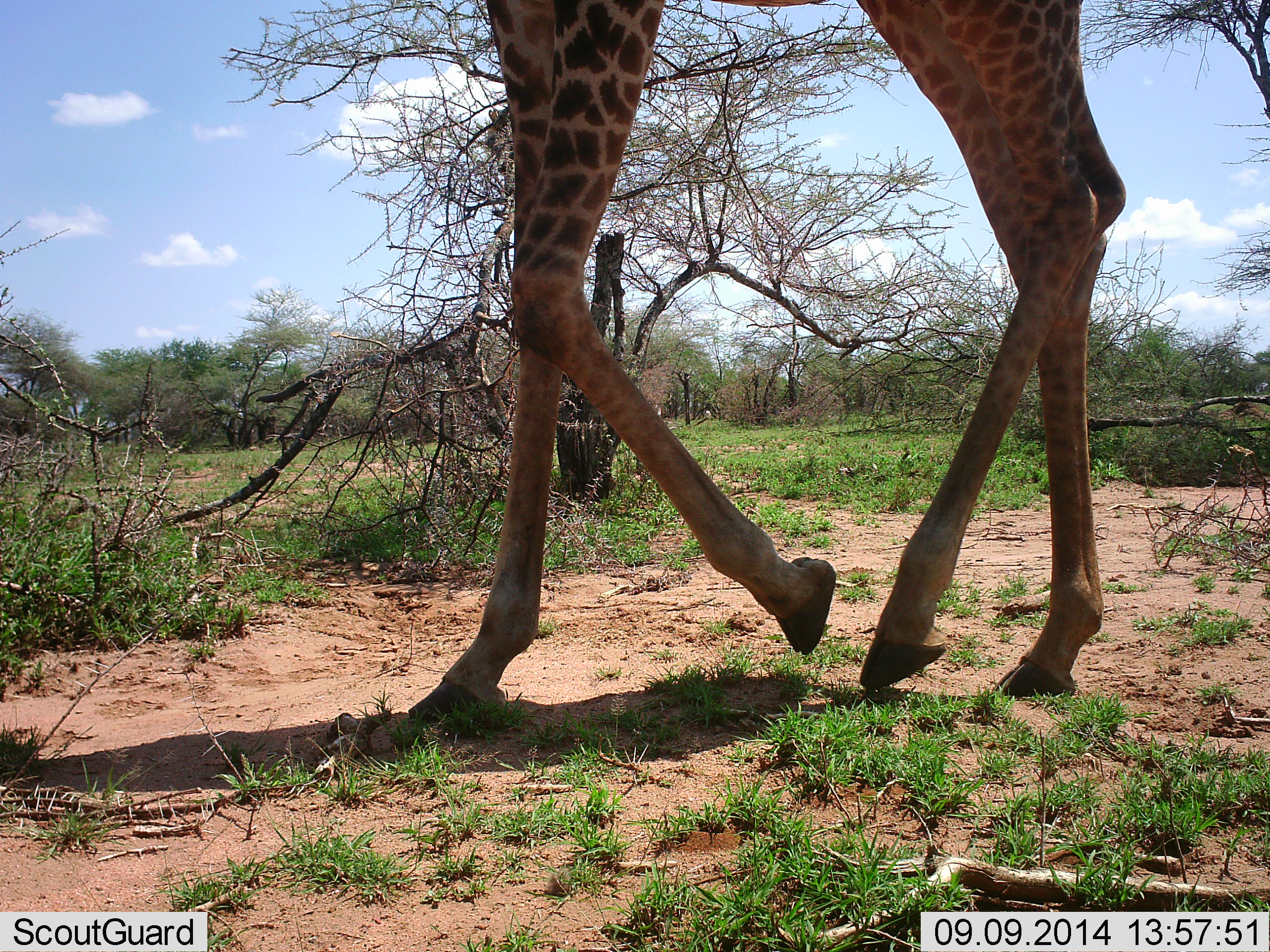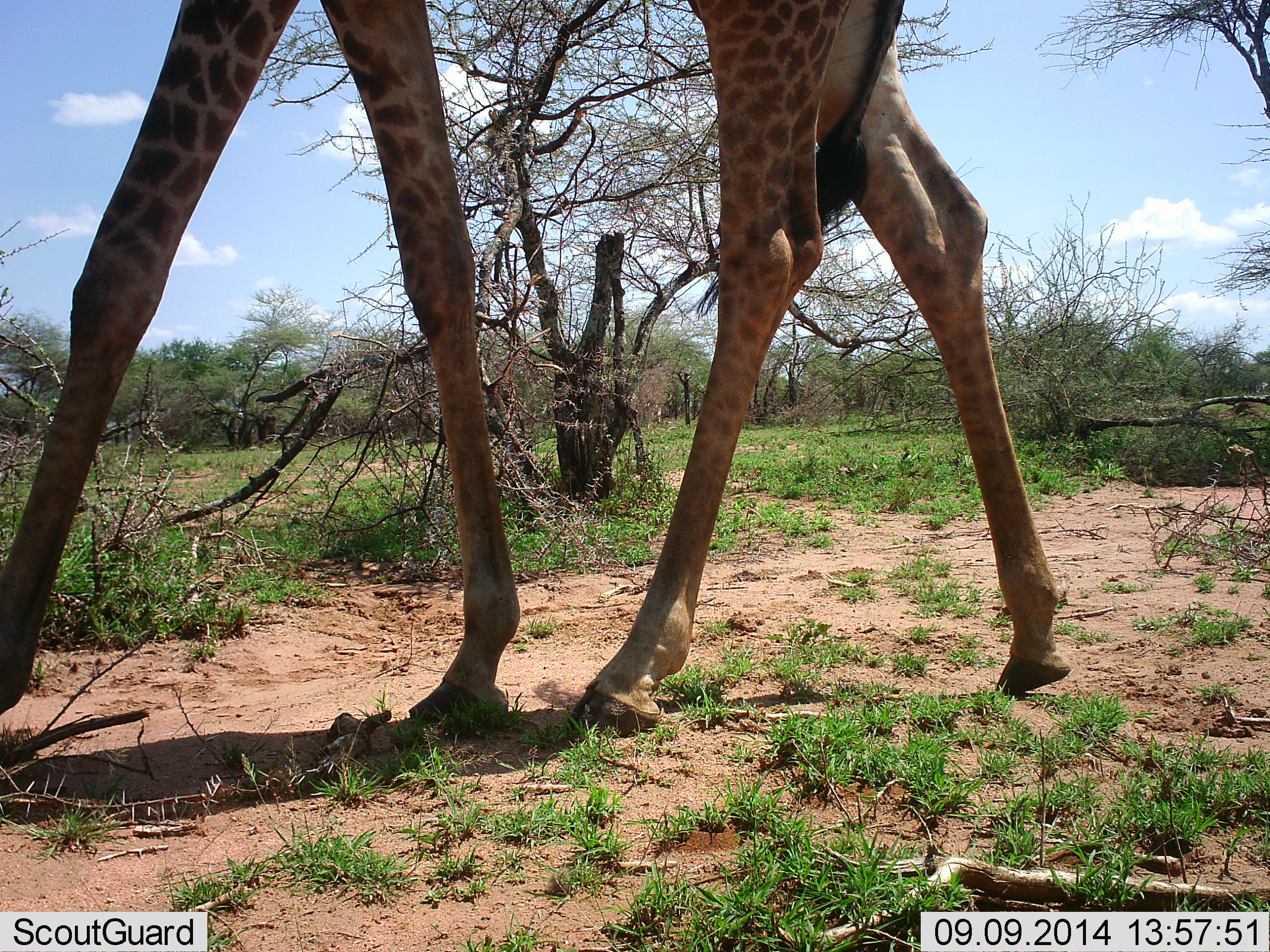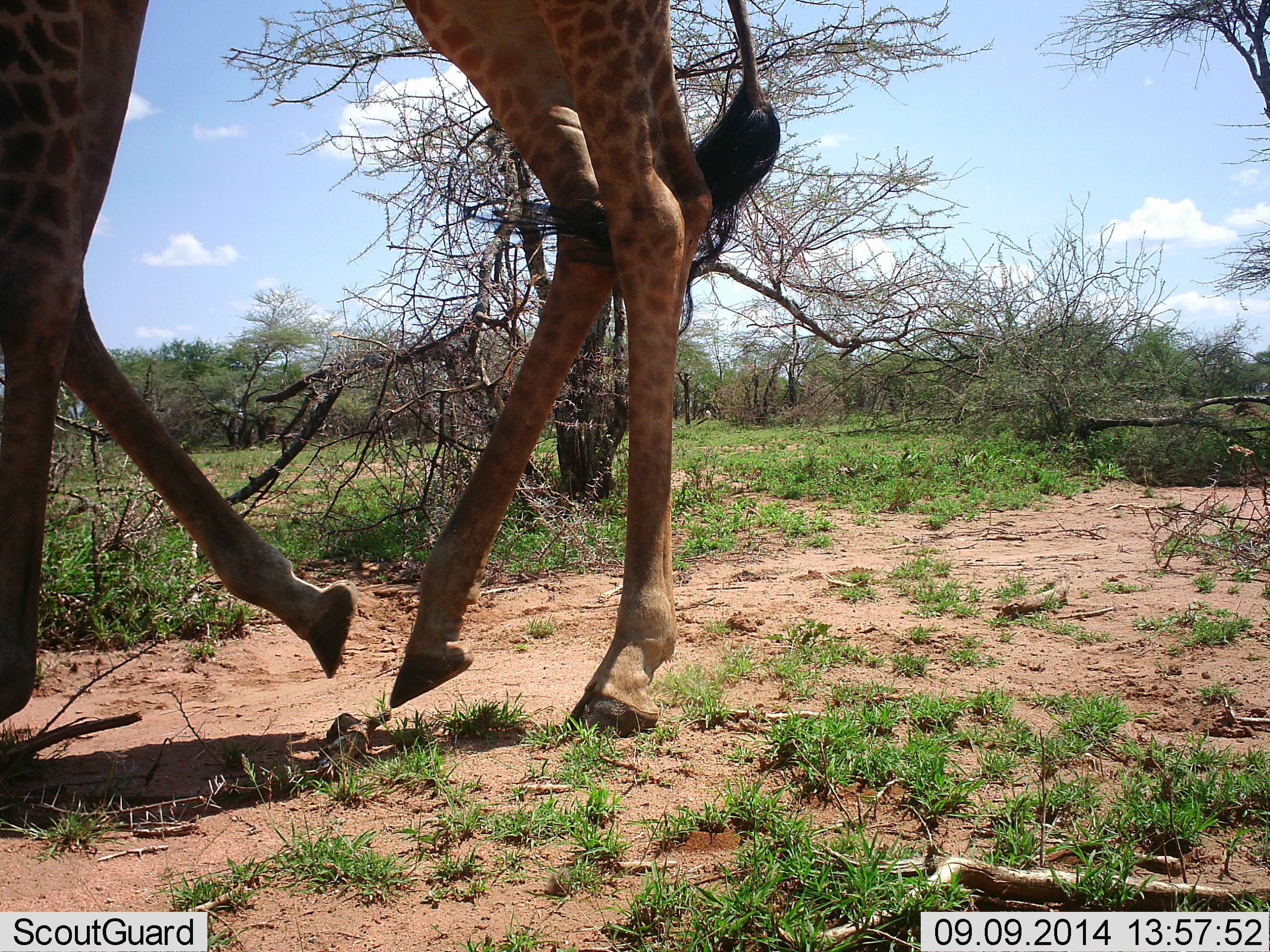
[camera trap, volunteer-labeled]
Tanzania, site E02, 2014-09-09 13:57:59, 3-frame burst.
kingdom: Animalia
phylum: Chordata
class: Mammalia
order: Artiodactyla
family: Giraffidae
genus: Giraffa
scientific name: Giraffa camelopardalis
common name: giraffe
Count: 1.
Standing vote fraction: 10%.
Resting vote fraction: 0%.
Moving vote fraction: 90%.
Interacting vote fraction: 0%.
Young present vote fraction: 0%.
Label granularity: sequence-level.